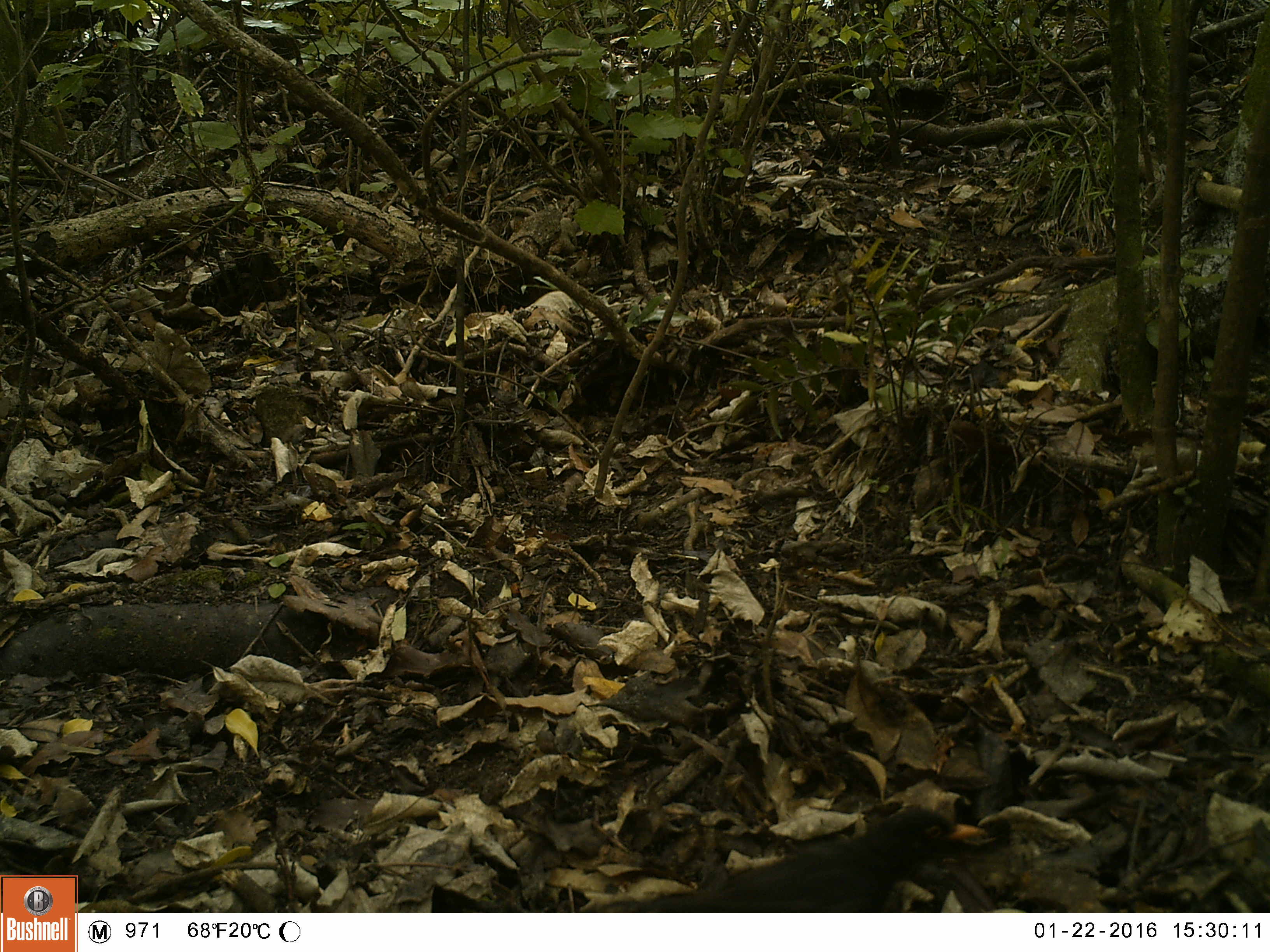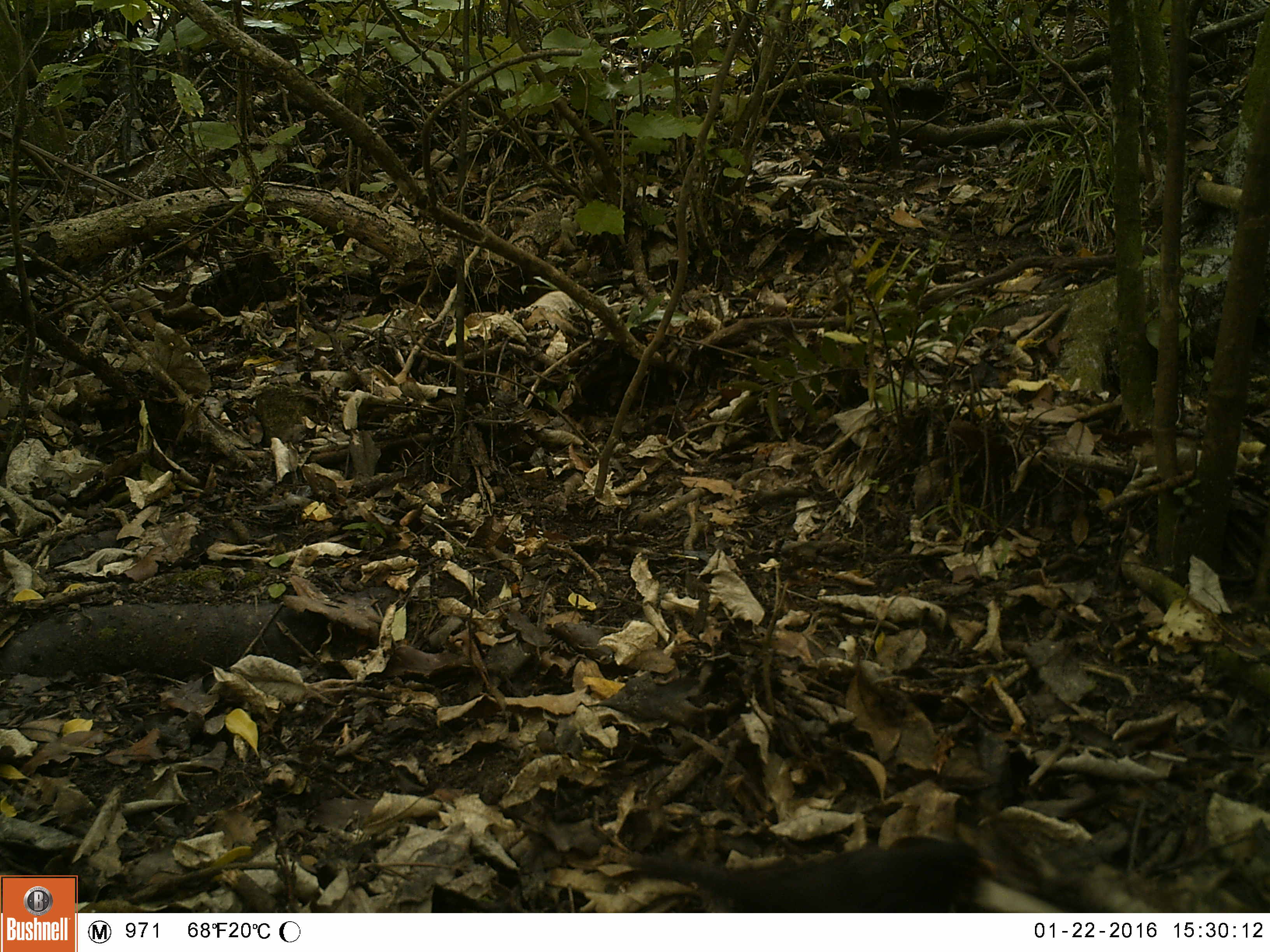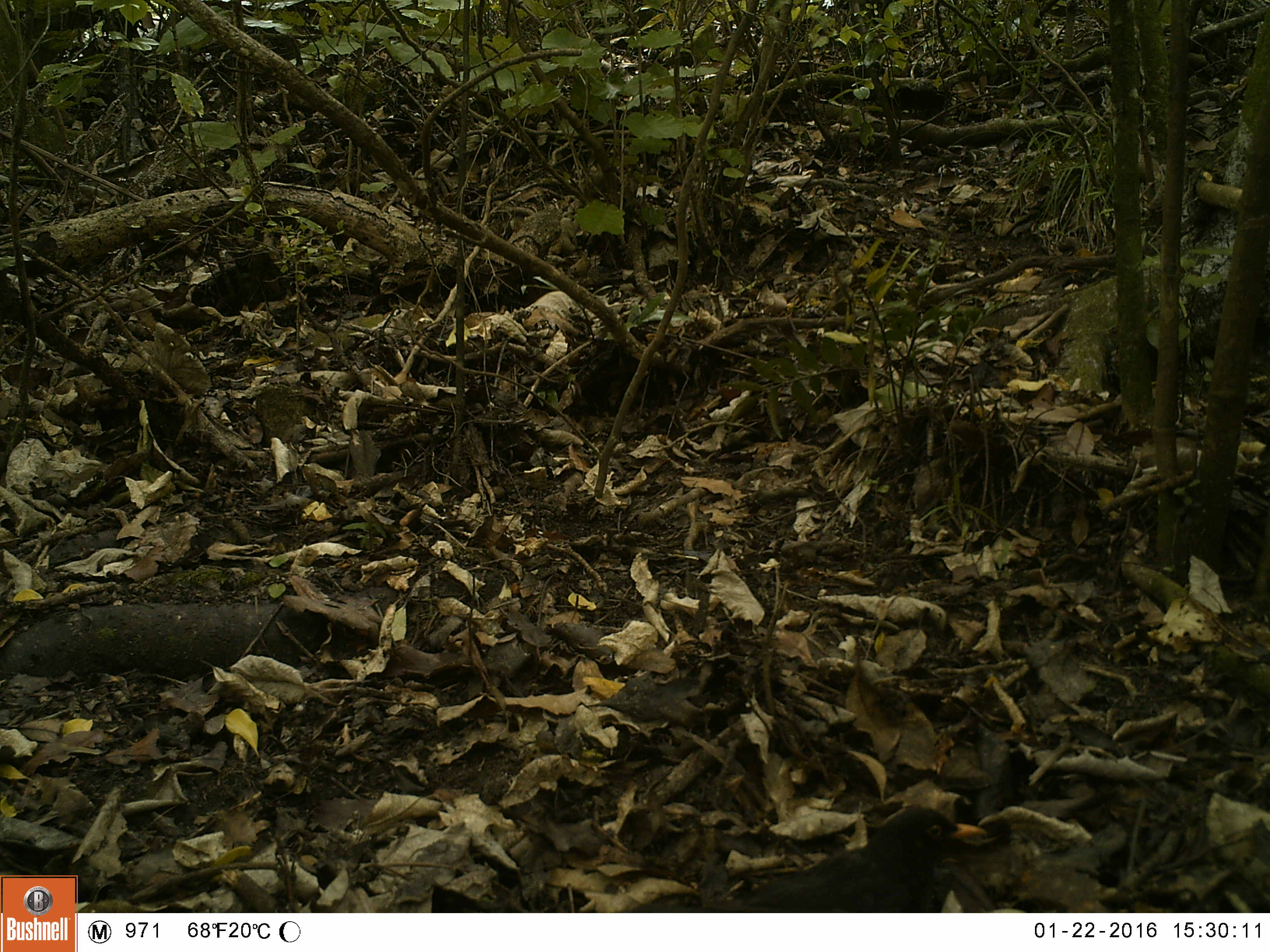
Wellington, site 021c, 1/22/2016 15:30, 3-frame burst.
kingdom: Animalia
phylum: Chordata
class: Aves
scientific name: Aves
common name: bird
Bird (Aves).